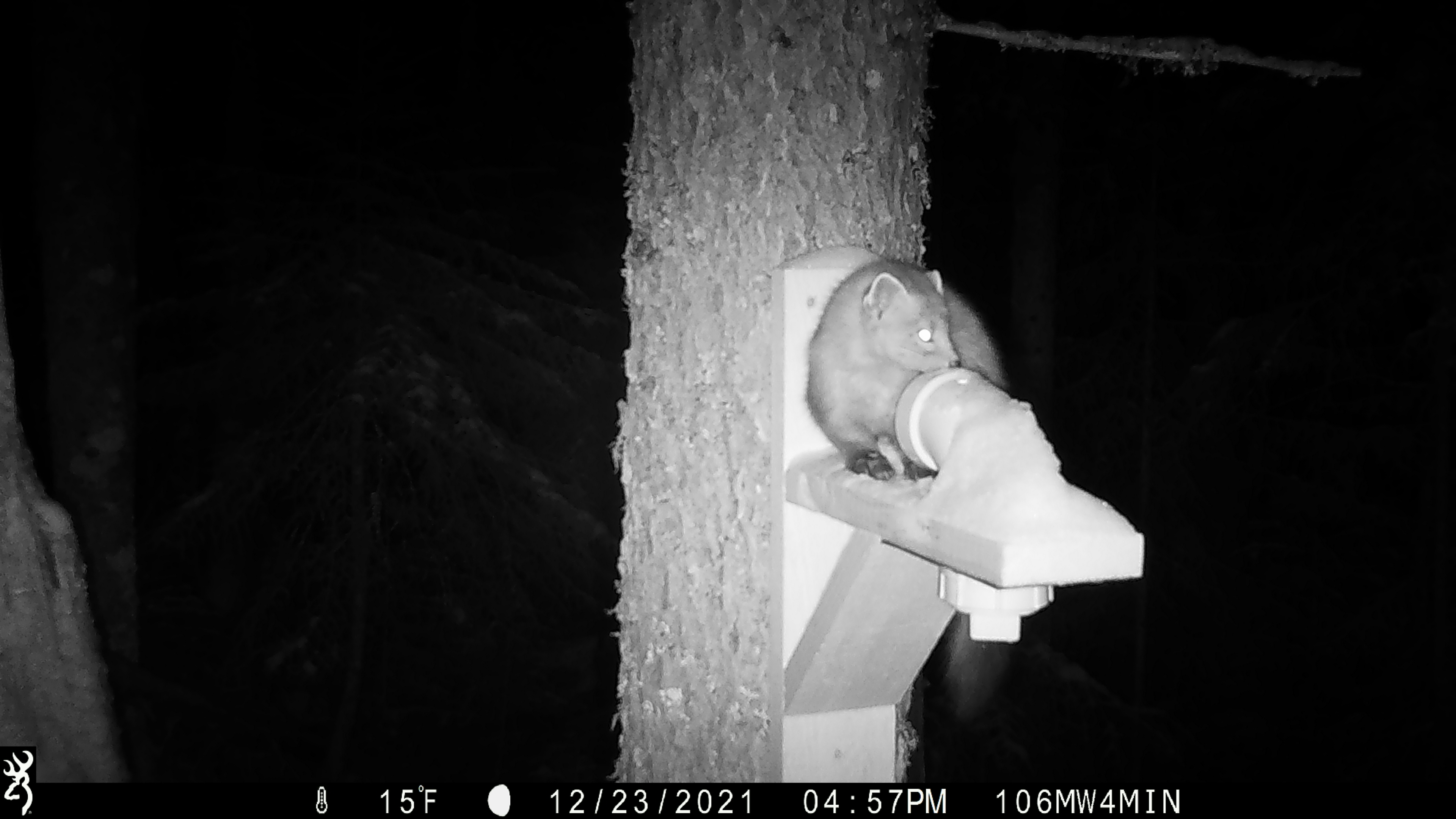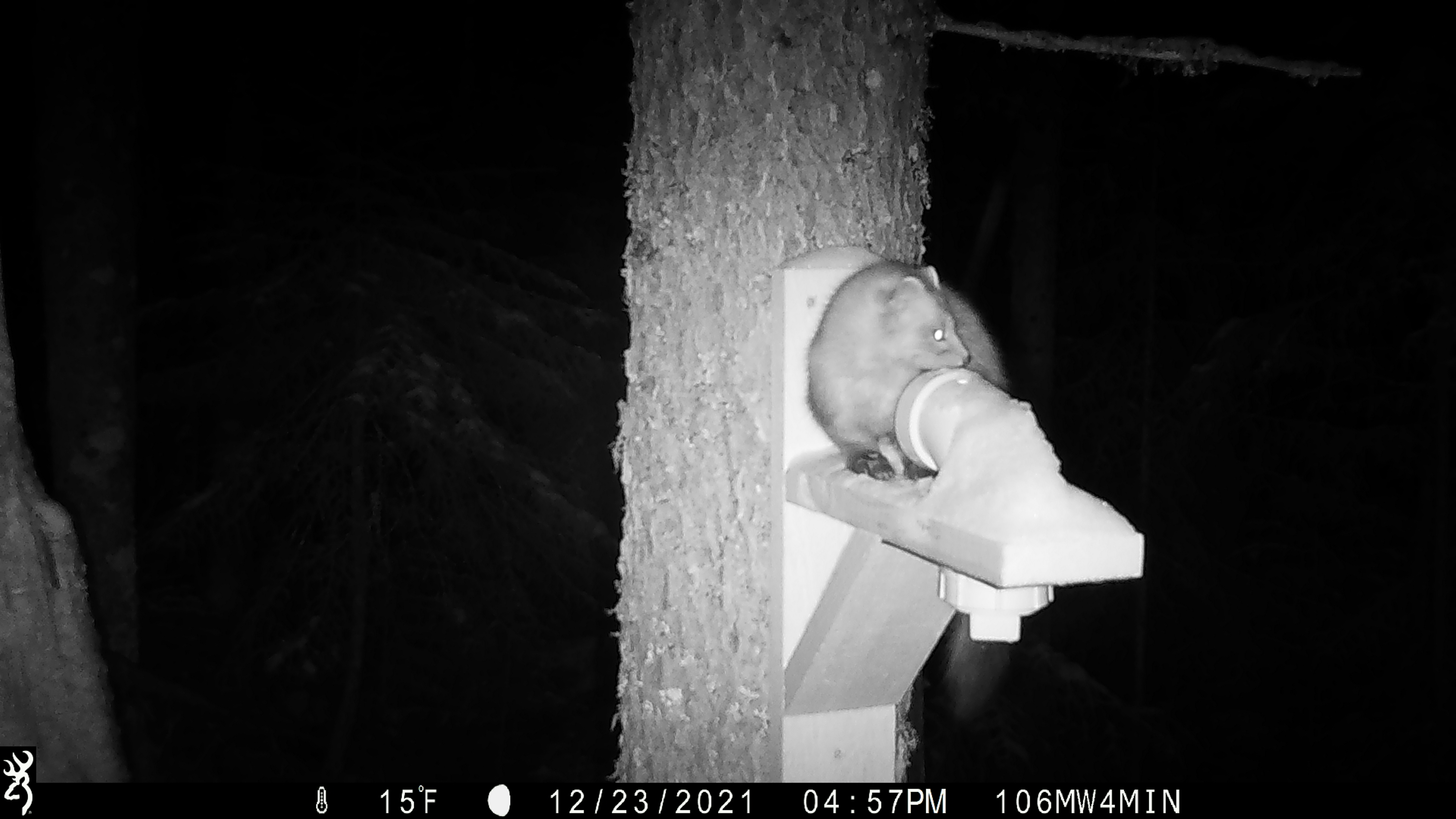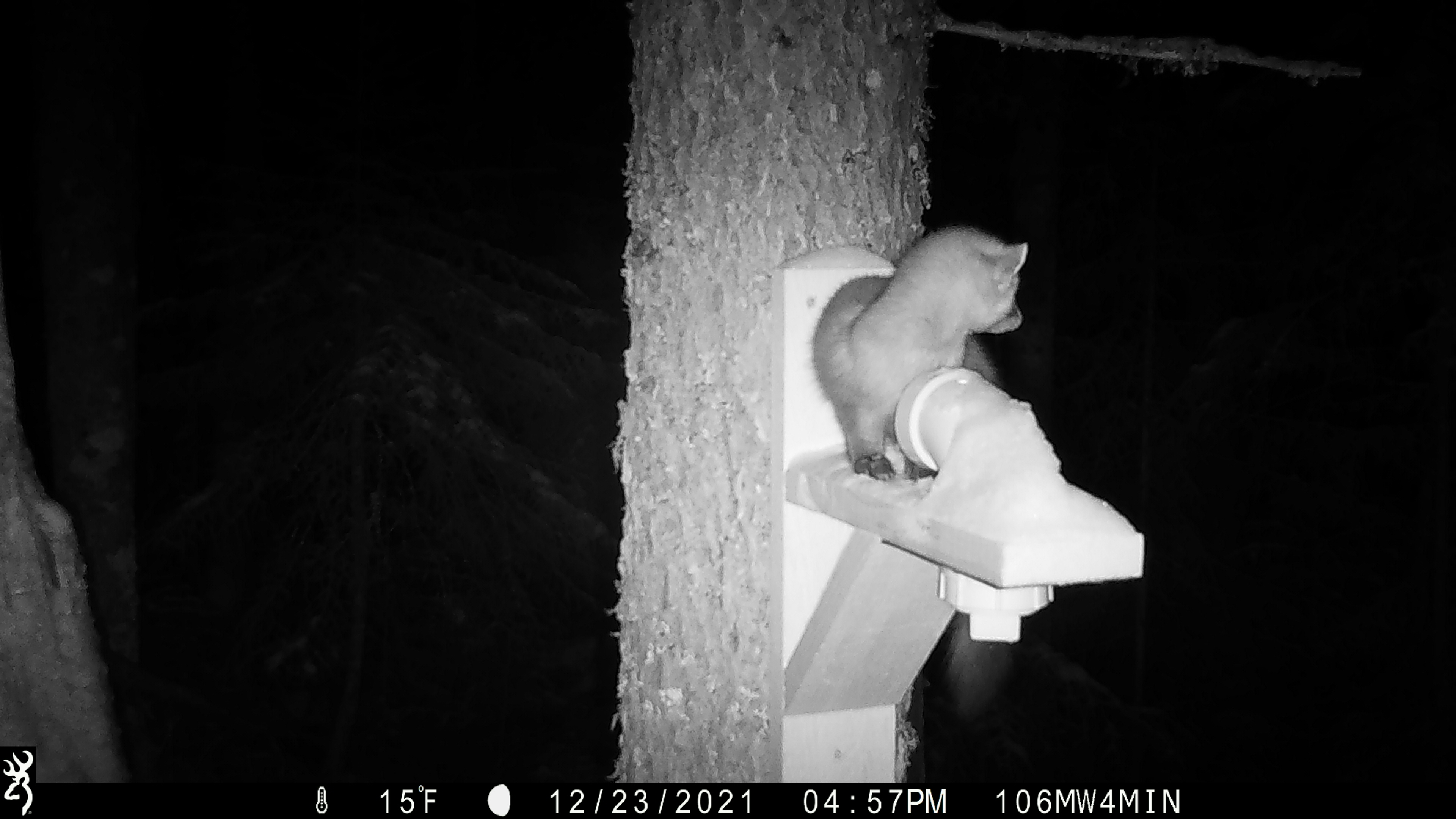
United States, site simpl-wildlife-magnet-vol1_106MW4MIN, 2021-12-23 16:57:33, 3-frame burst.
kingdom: Animalia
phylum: Chordata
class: Mammalia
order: Carnivora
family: Mustelidae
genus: Martes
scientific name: Martes americana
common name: american marten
American marten (Martes americana).